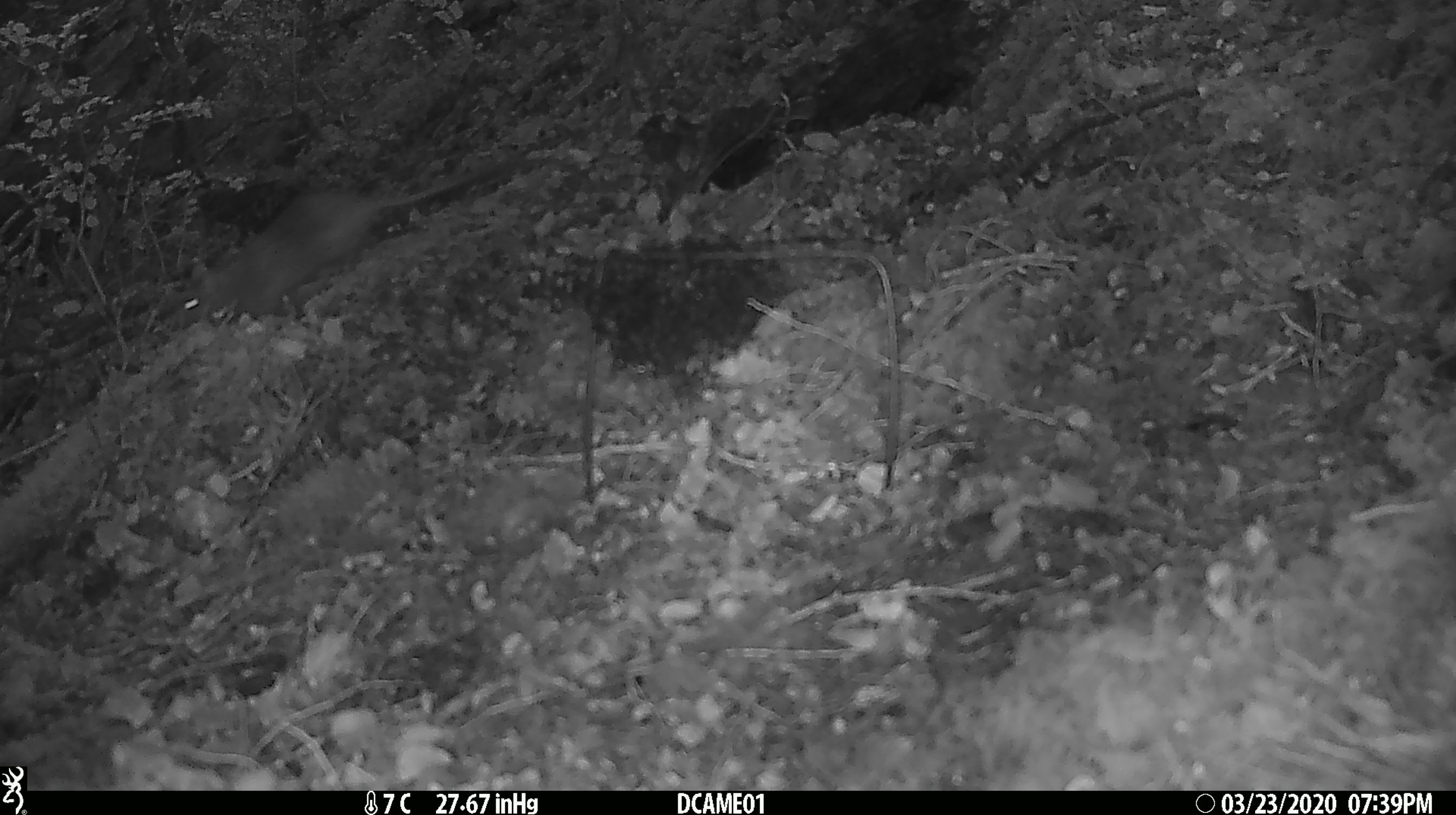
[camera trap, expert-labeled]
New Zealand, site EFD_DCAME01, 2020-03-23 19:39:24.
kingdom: Animalia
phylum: Chordata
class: Mammalia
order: Rodentia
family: Muridae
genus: Rattus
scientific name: Rattus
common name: rat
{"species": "rat (Rattus)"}